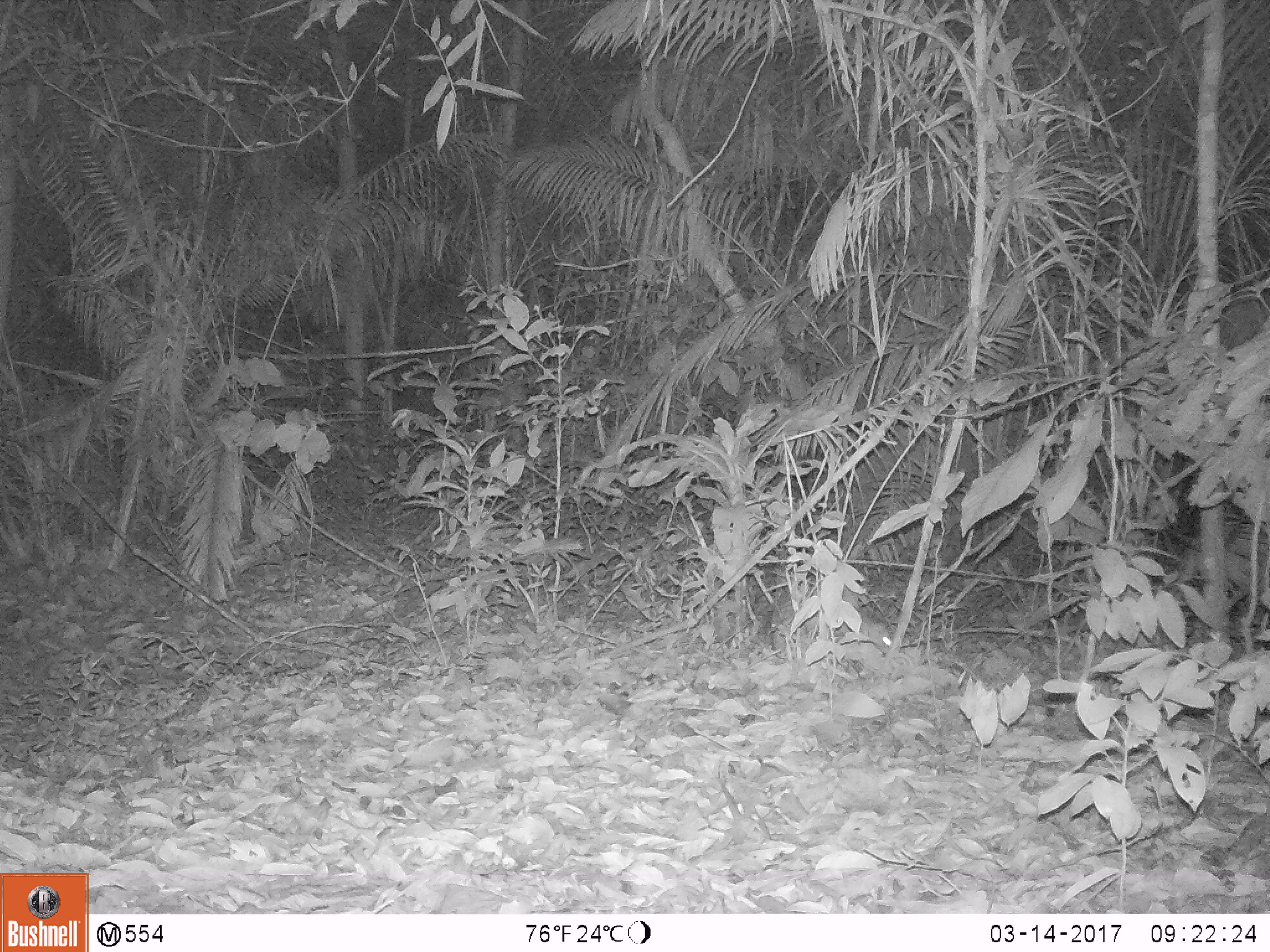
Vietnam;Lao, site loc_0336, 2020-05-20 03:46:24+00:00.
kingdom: Animalia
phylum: Chordata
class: Mammalia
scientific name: Mammalia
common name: mammal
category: unidentified small mammal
Unidentified small mammal (mammal) (Mammalia). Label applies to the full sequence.